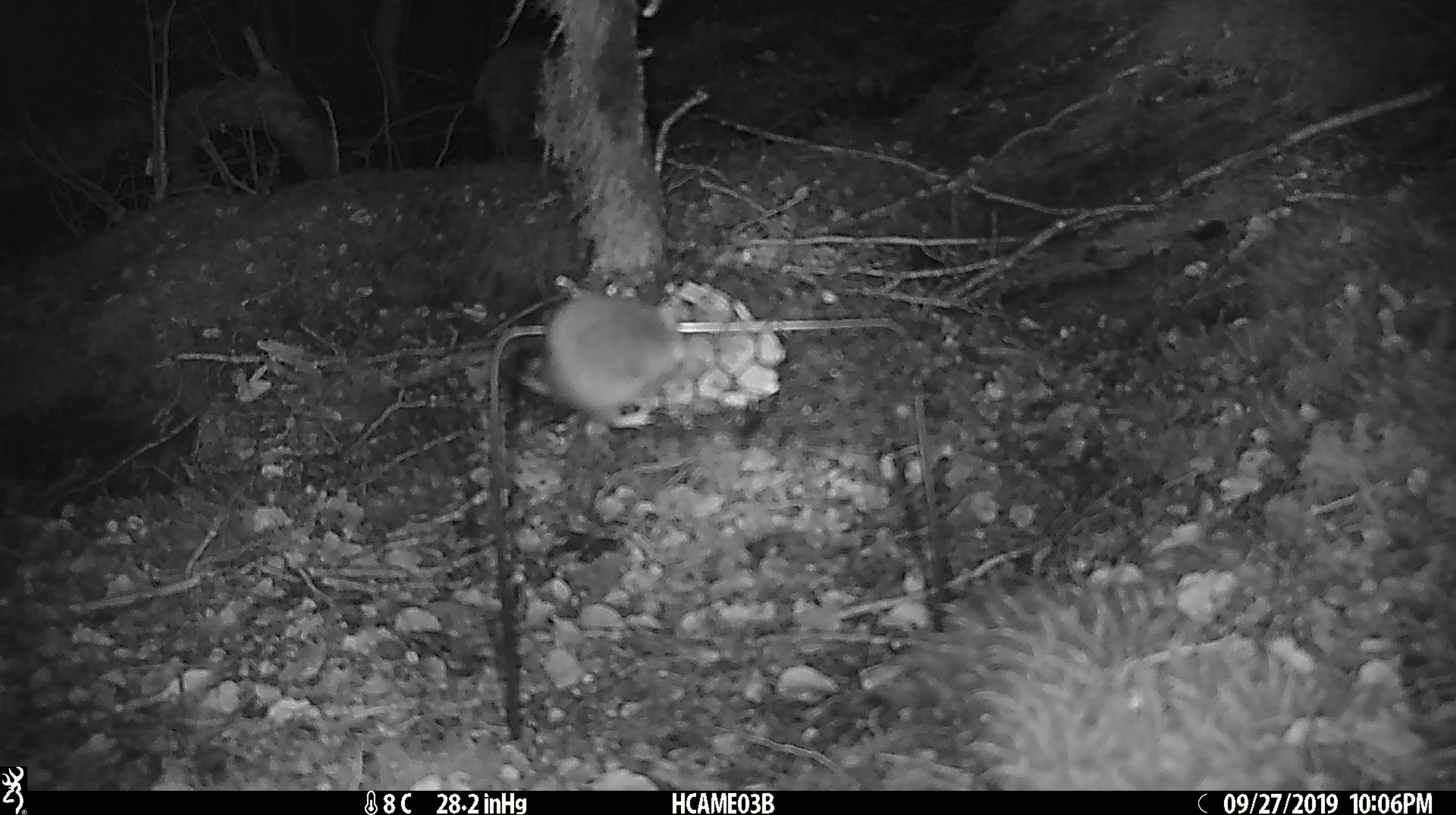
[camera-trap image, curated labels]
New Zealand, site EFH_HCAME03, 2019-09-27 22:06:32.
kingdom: Animalia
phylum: Chordata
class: Mammalia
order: Rodentia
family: Muridae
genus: Mus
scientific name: Mus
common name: mouse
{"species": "mouse (Mus)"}